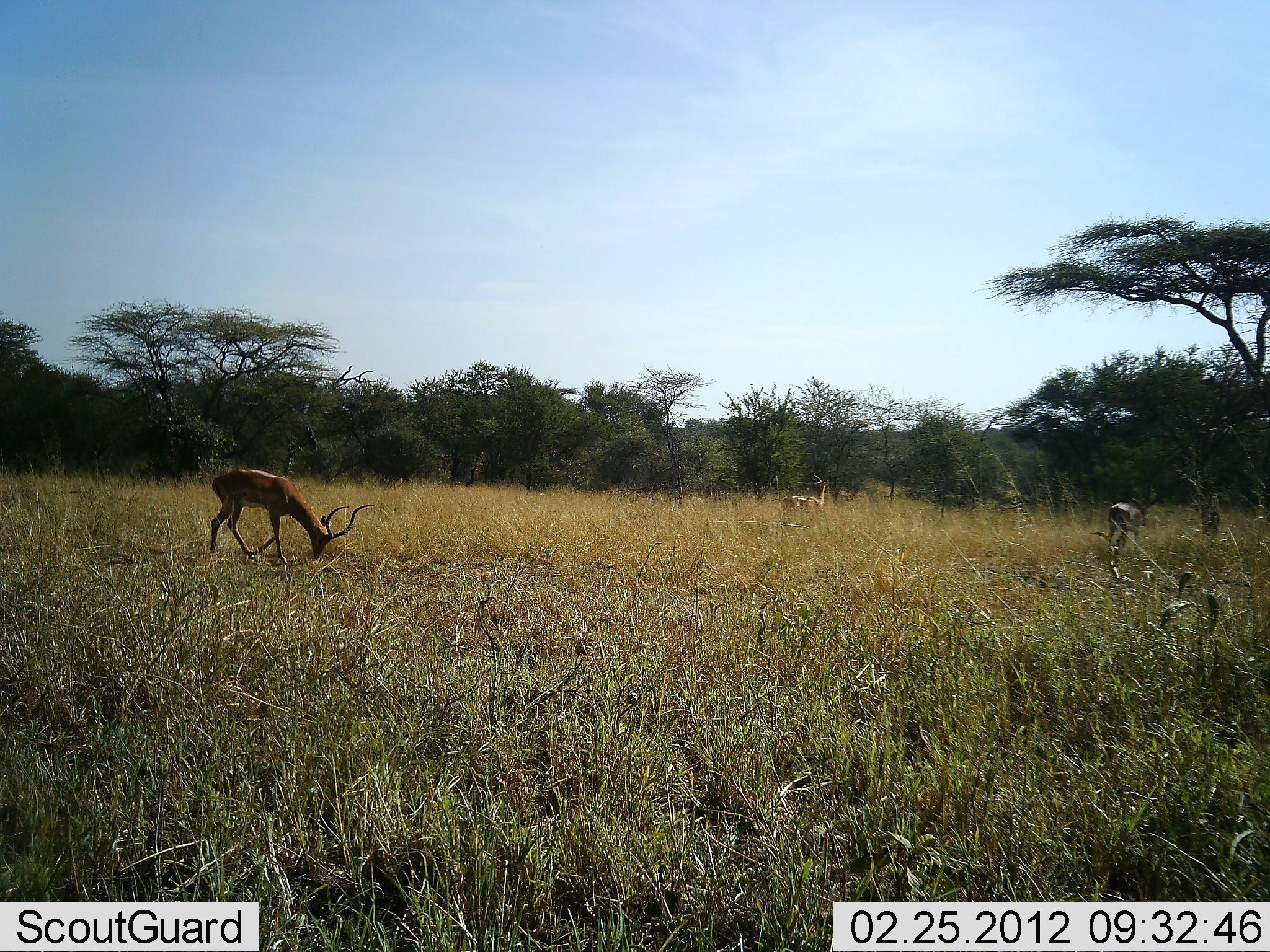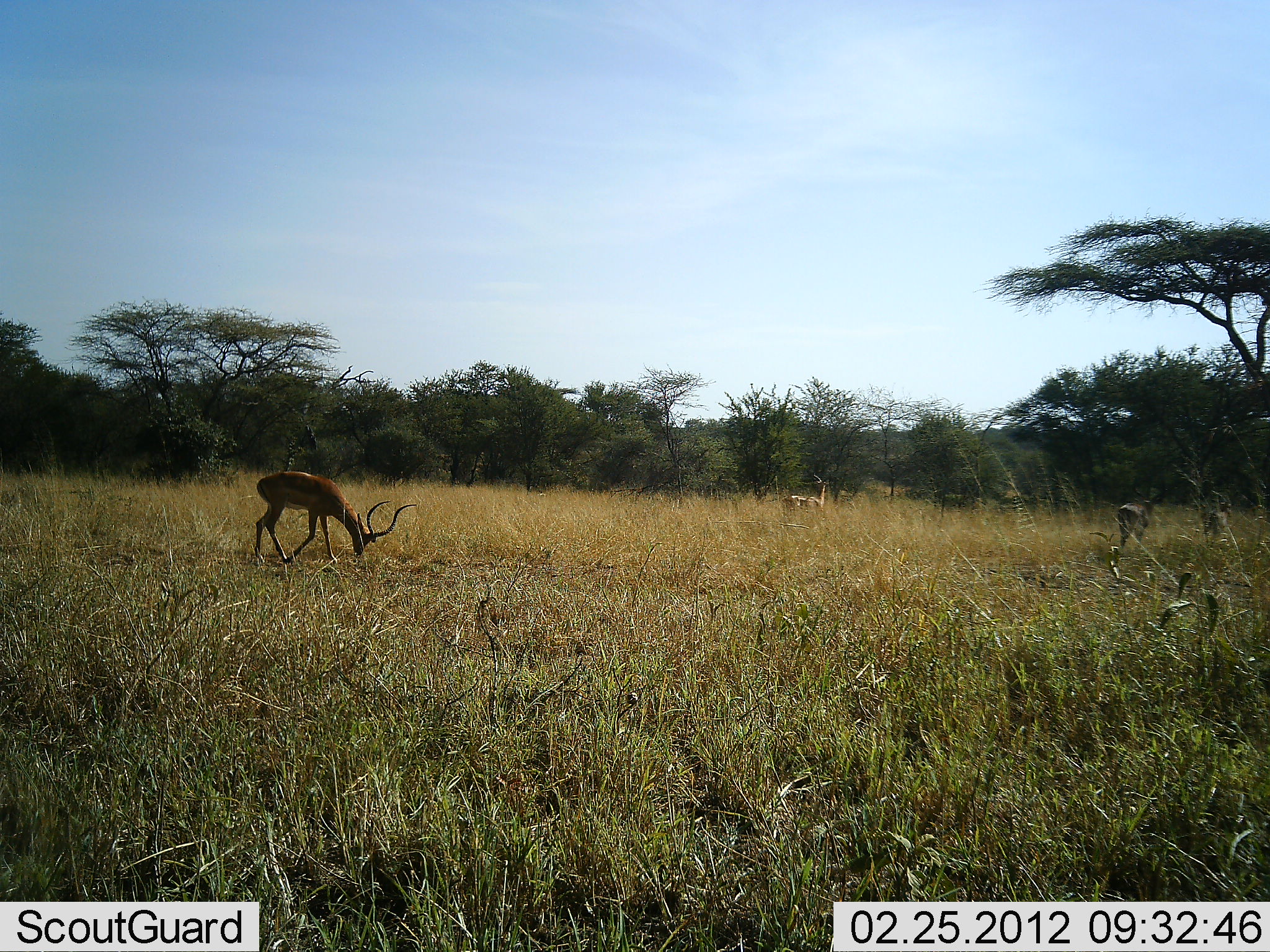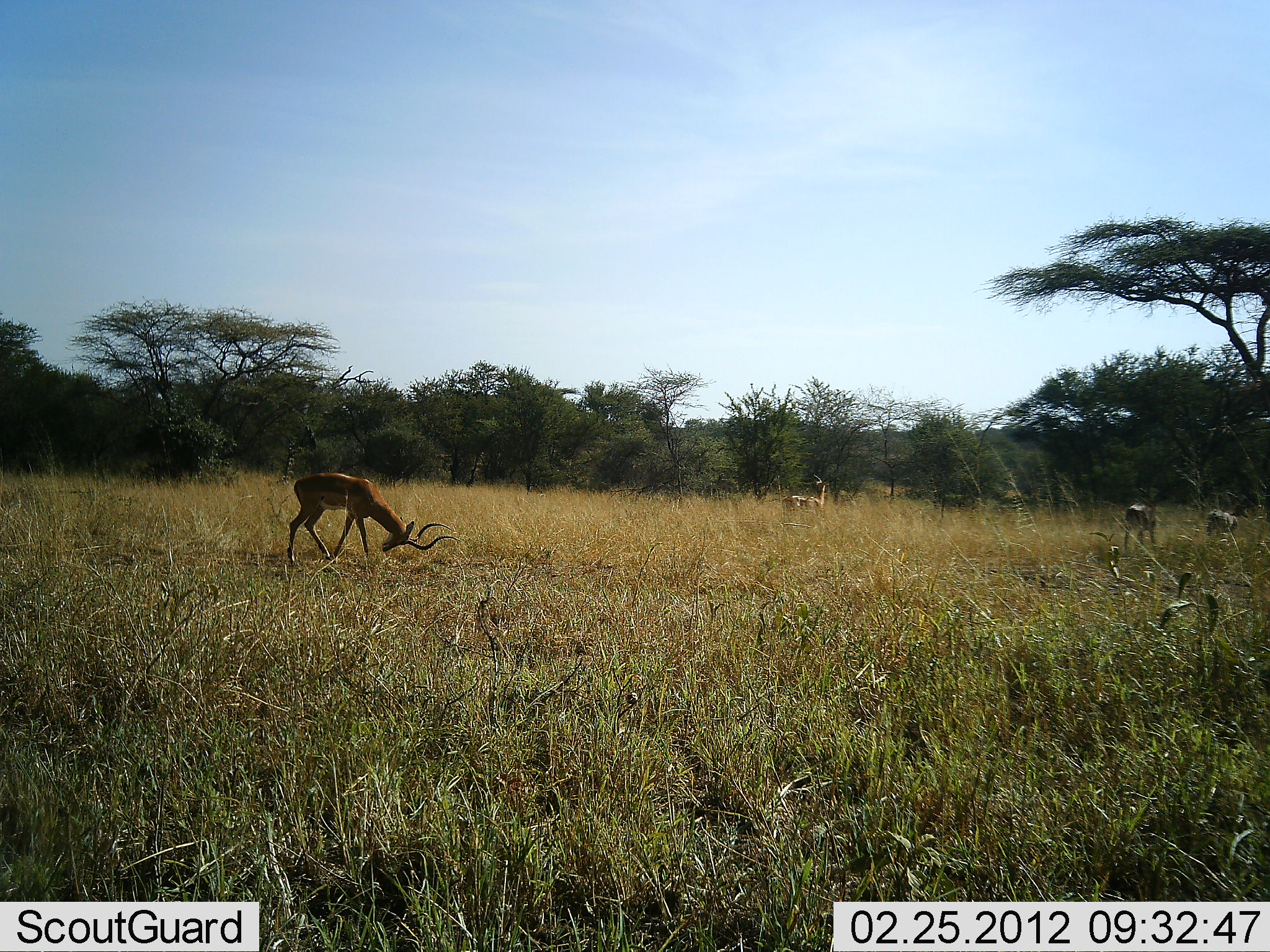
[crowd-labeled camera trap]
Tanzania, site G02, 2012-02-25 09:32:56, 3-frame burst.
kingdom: Animalia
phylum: Chordata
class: Mammalia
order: Artiodactyla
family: Bovidae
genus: Aepyceros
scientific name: Aepyceros melampus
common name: impala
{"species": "impala (Aepyceros melampus)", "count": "4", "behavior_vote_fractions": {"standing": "35%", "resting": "0%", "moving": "71%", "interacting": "0%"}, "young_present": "0%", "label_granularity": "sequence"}